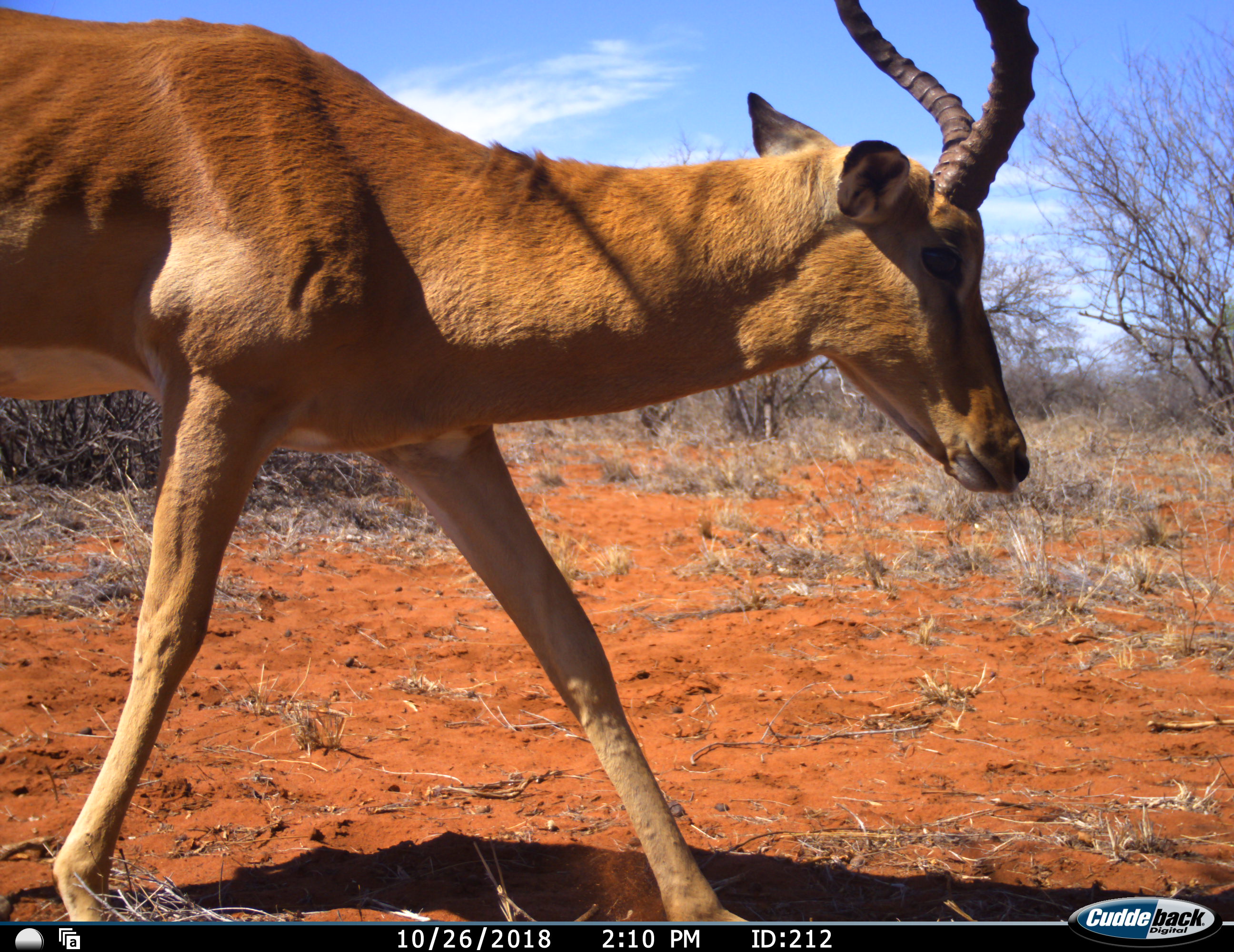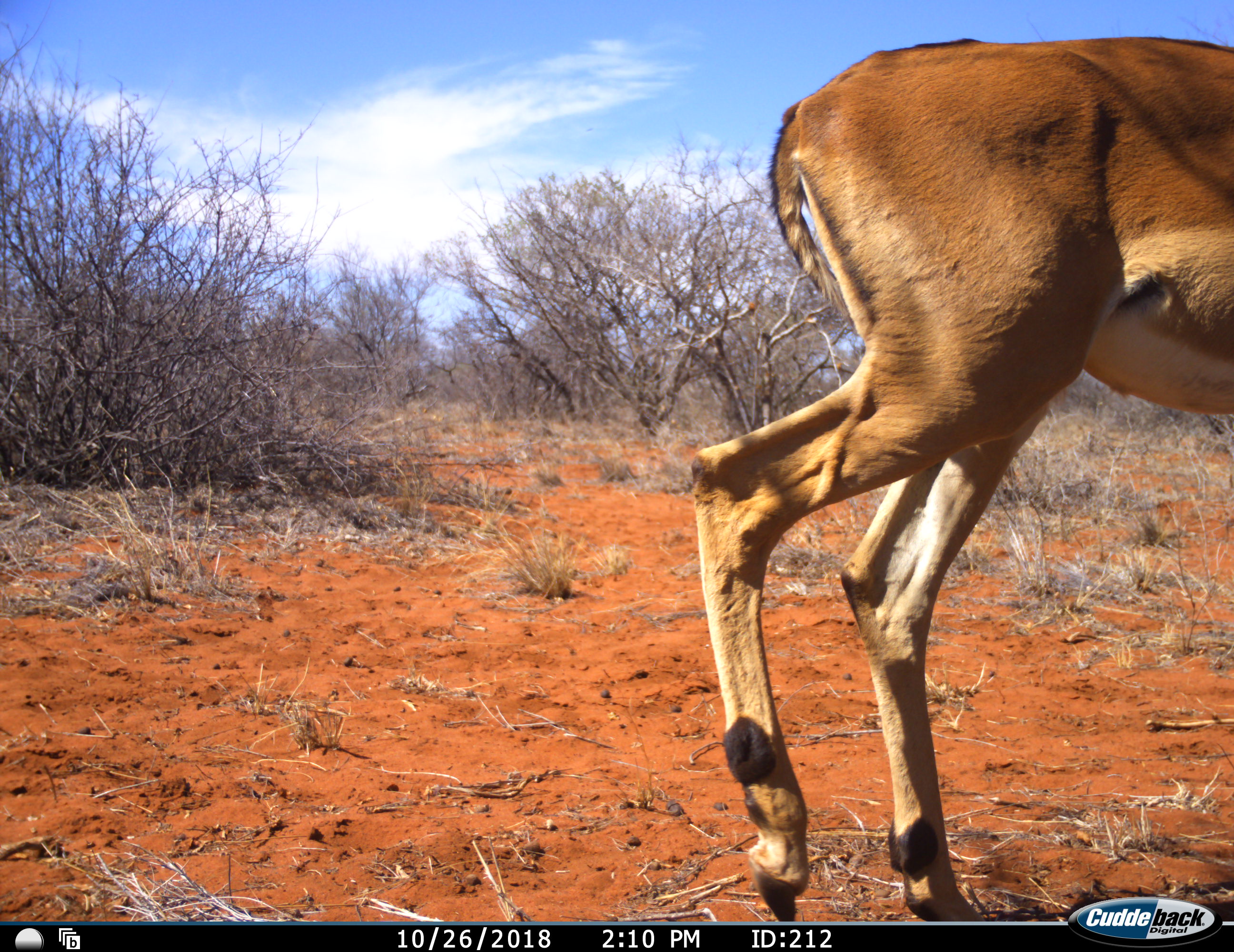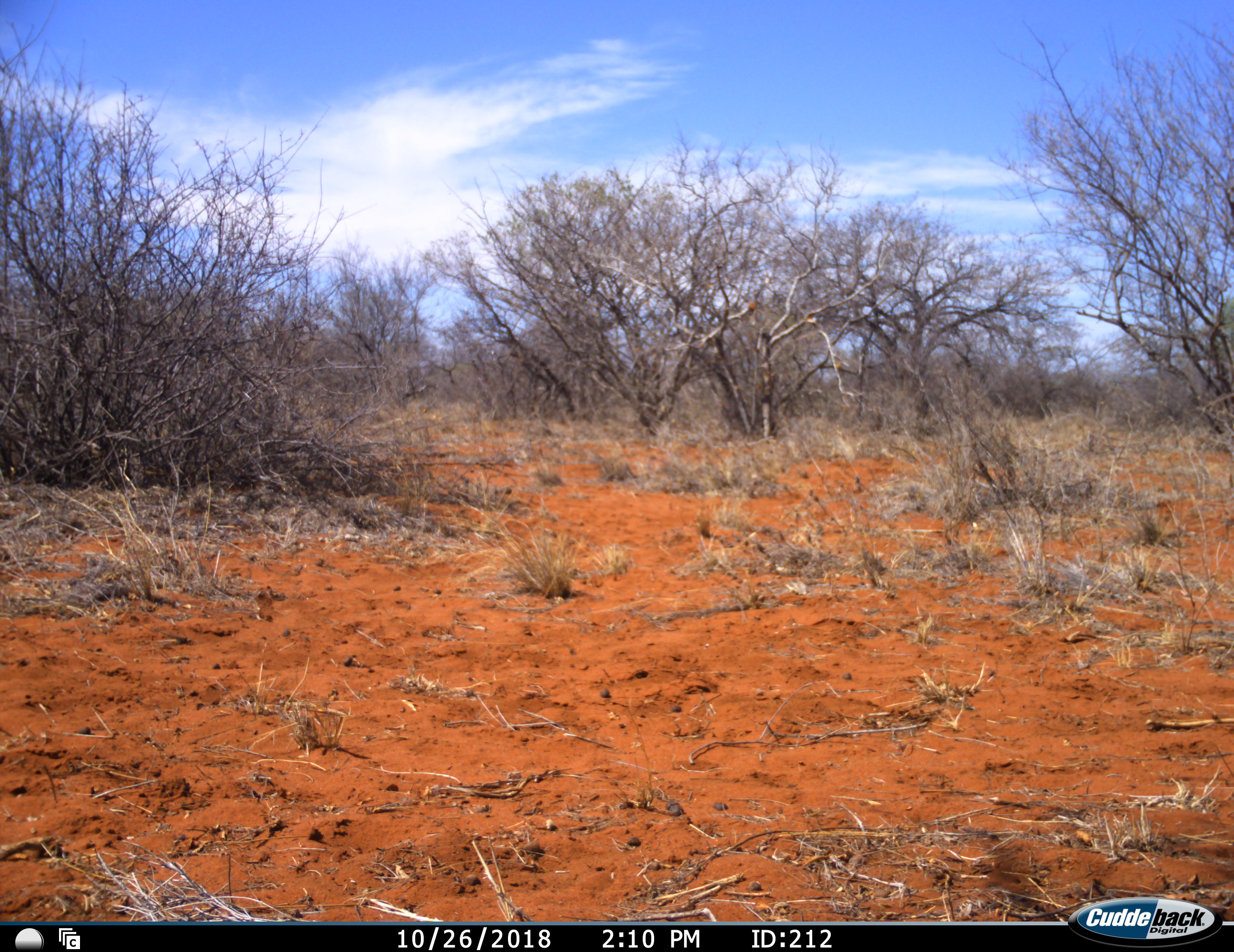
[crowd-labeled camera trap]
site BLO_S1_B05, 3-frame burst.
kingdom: Animalia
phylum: Chordata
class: Mammalia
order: Artiodactyla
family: Bovidae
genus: Aepyceros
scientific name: Aepyceros melampus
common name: impala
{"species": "impala (Aepyceros melampus)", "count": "1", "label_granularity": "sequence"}